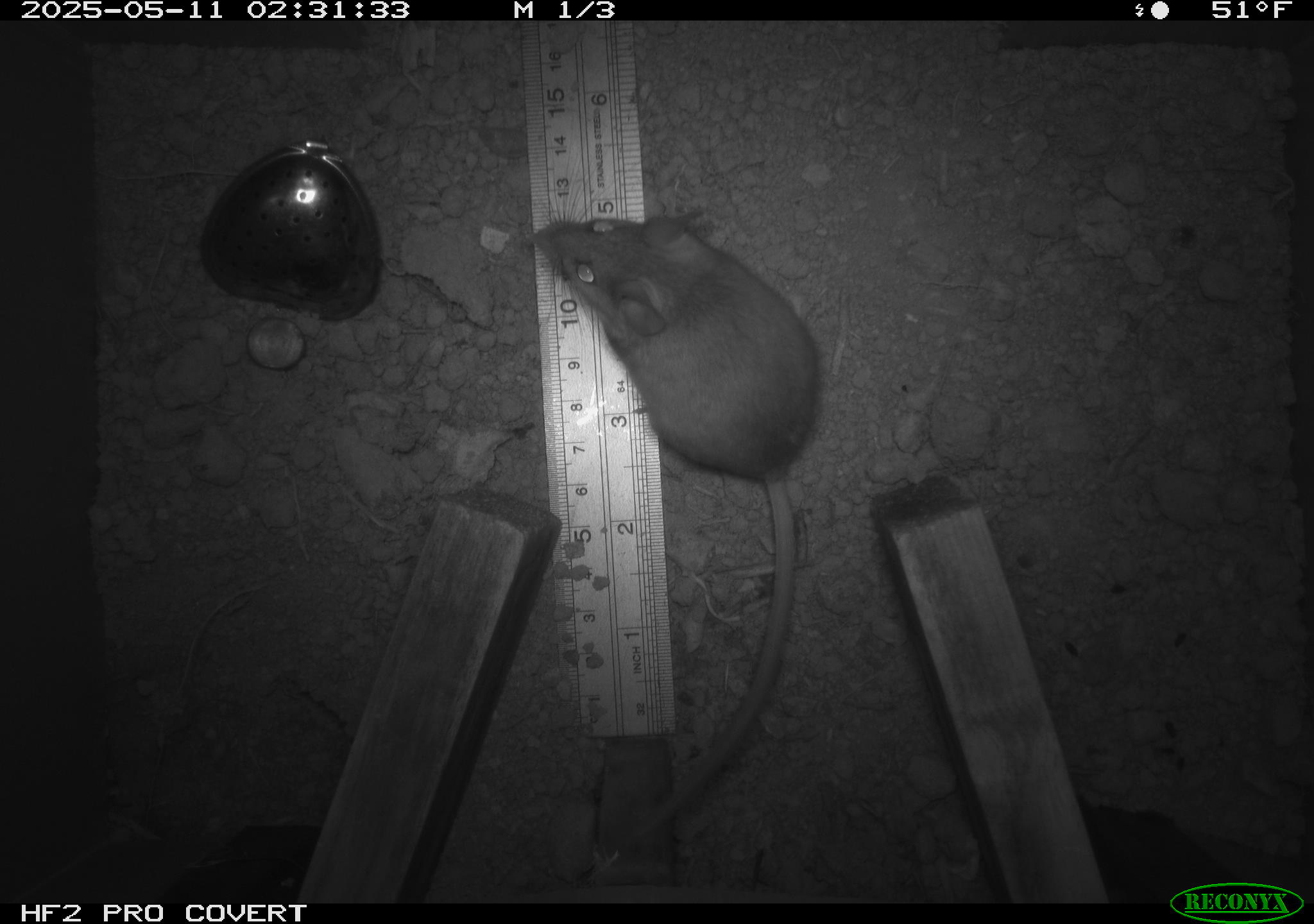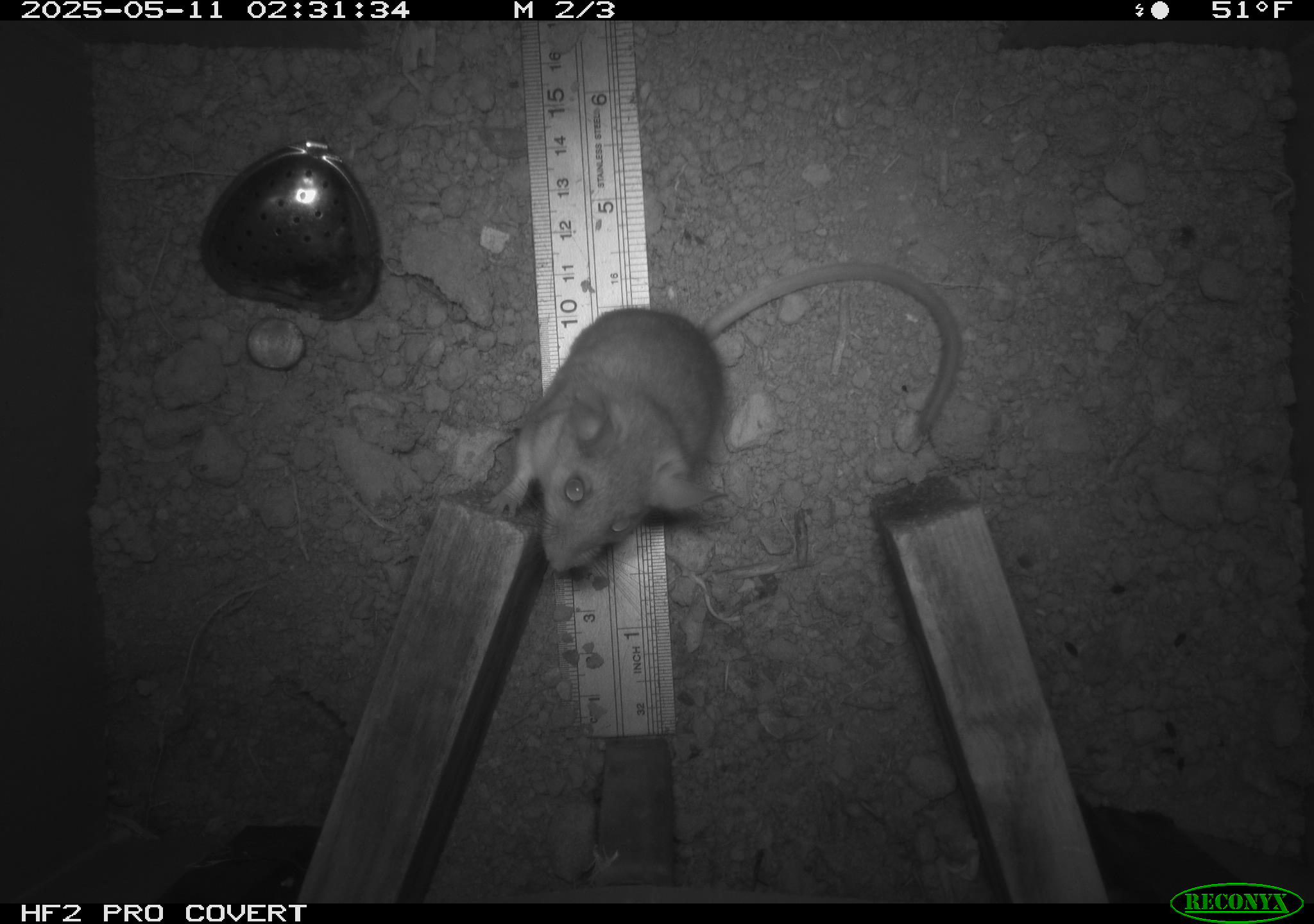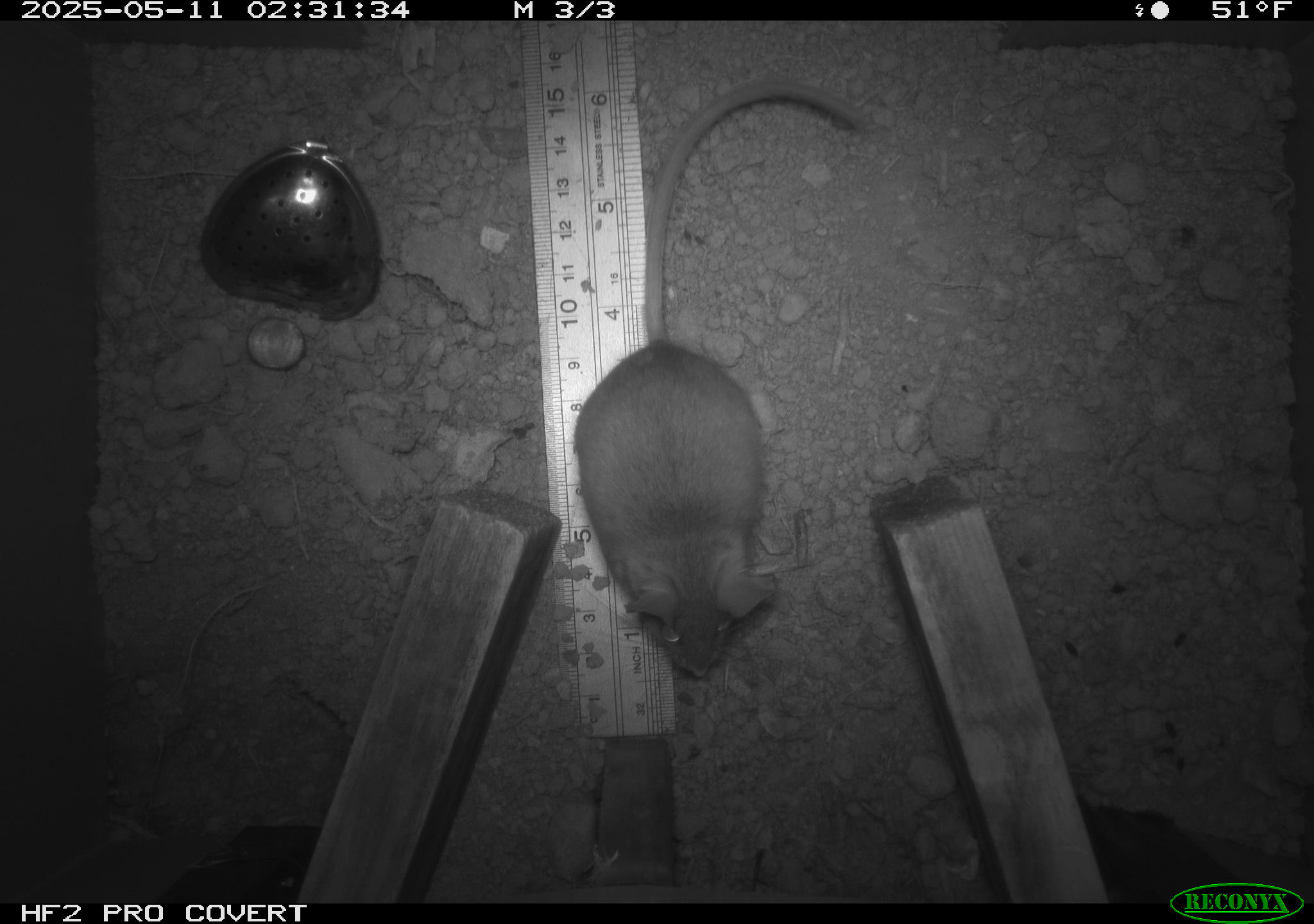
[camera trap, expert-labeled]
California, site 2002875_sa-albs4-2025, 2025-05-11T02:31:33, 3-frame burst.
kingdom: Animalia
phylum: Chordata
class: Mammalia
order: Rodentia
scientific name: Rodentia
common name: mouse species